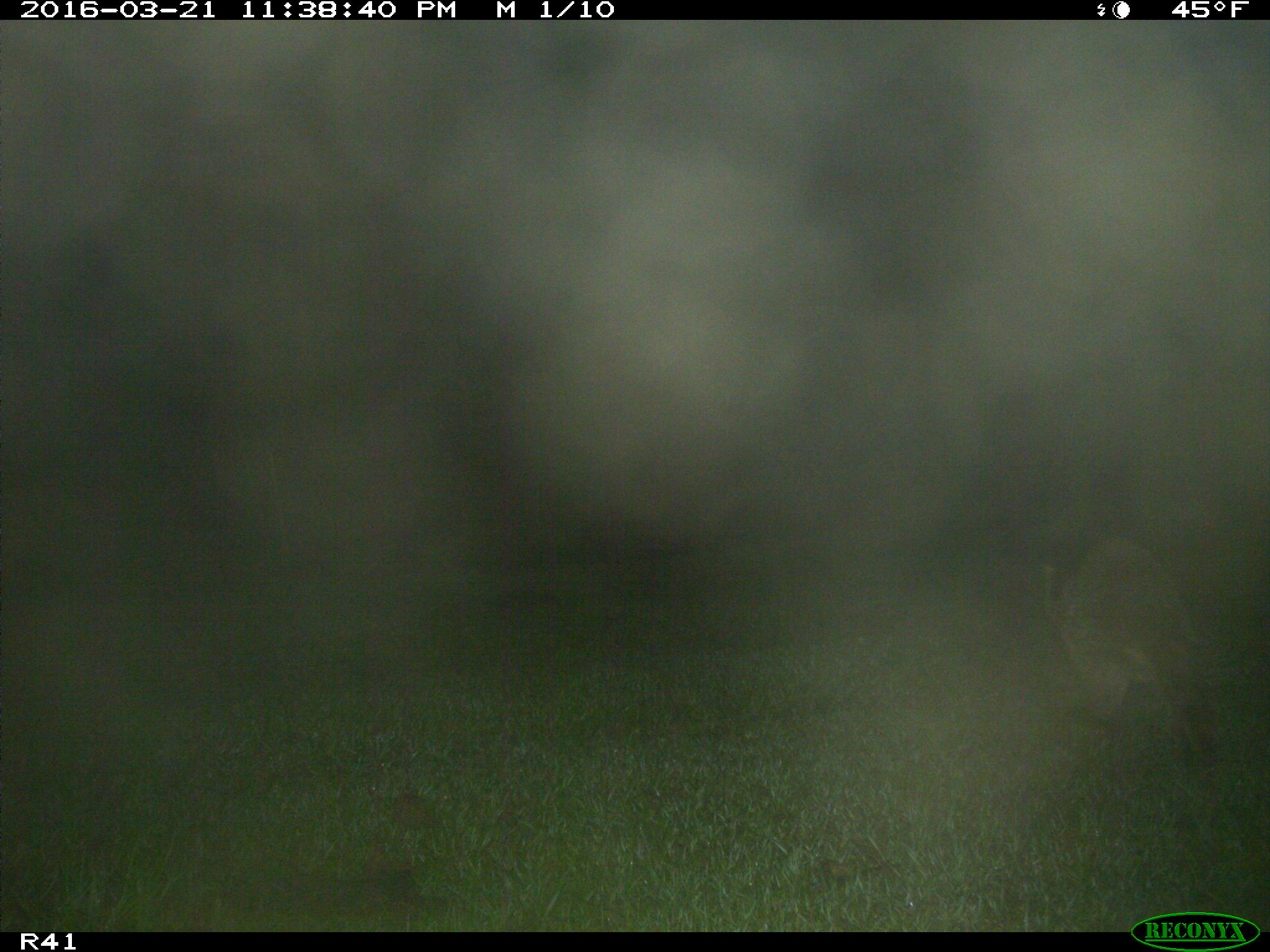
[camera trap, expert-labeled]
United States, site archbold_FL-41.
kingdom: Animalia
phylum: Chordata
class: Mammalia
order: Carnivora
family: Procyonidae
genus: Procyon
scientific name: Procyon lotor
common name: common raccoon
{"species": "Procyon lotor (common raccoon)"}